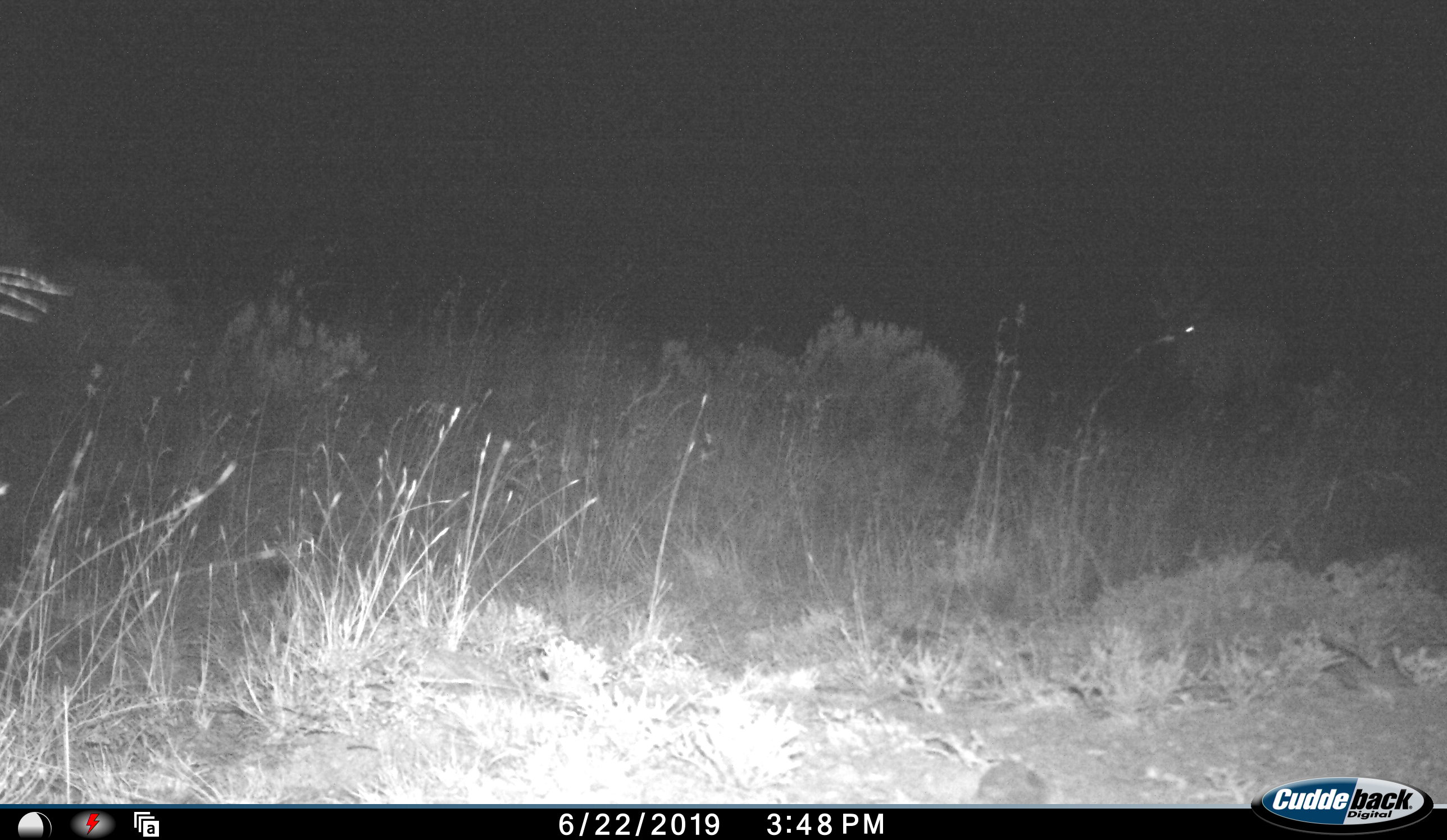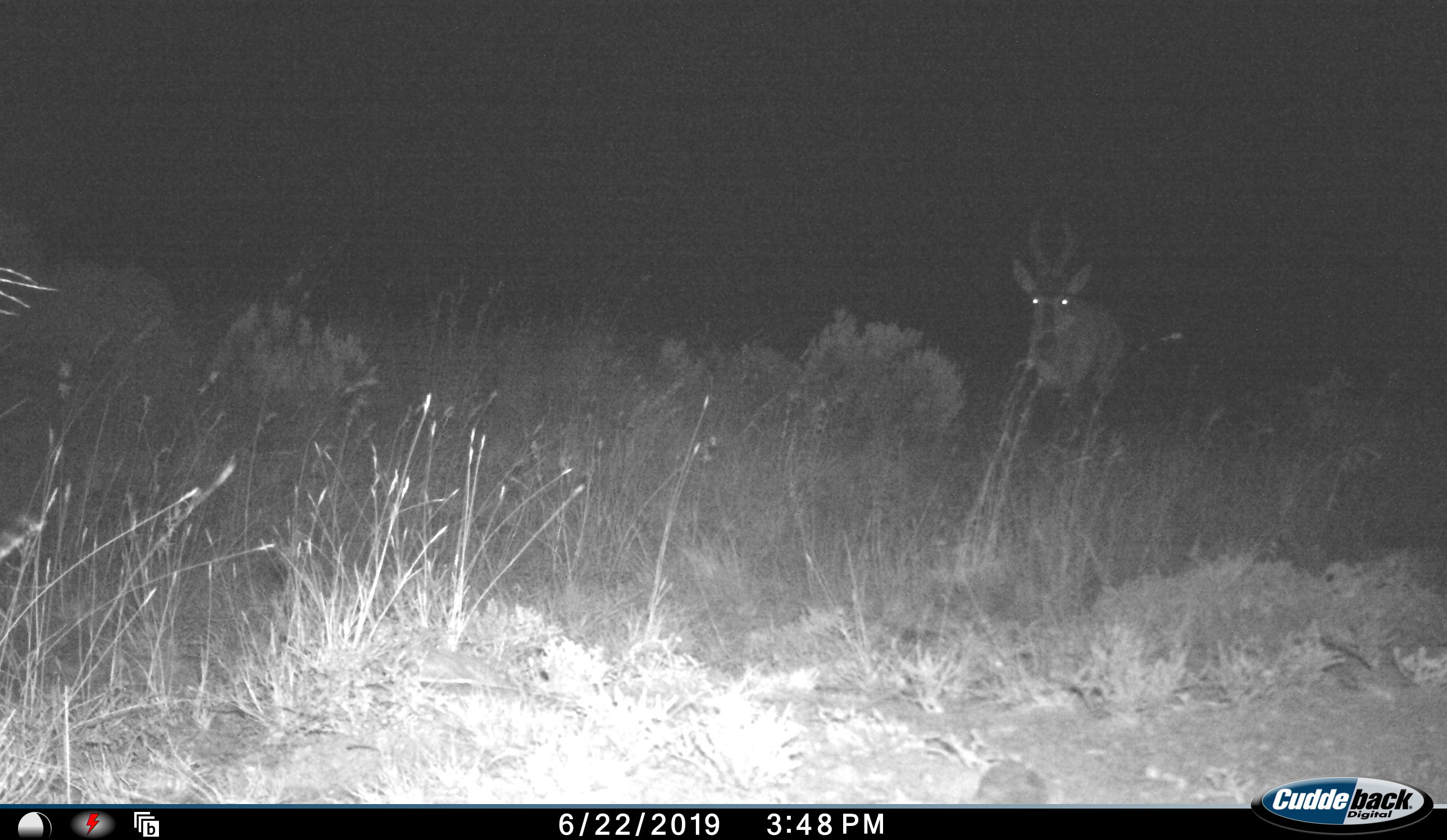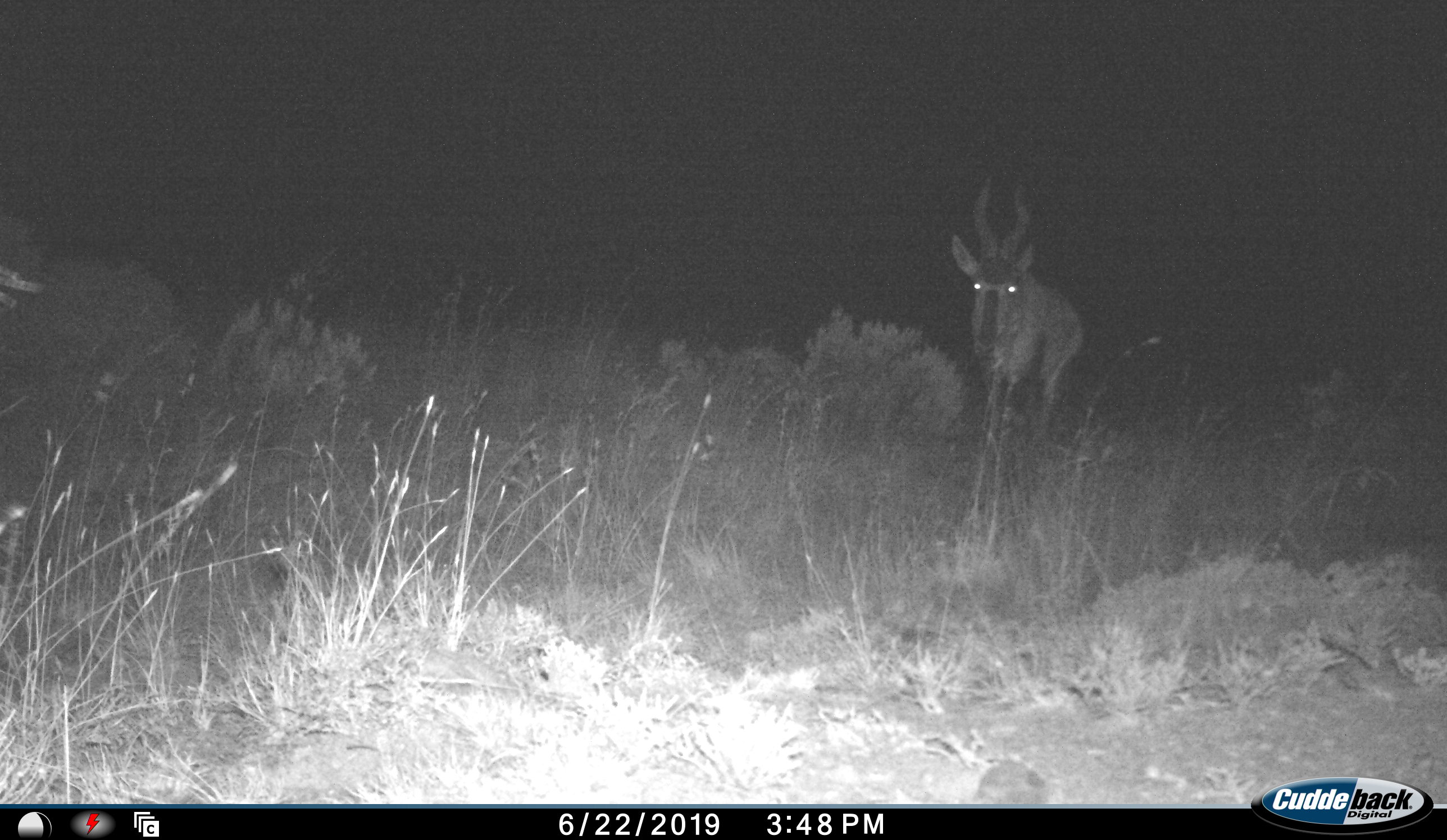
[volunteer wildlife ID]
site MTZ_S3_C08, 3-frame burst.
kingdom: Animalia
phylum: Chordata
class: Mammalia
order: Artiodactyla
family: Bovidae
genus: Alcelaphus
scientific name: Alcelaphus buselaphus caama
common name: red hartebeest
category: hartebeestred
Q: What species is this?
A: Hartebeestred (red hartebeest) (Alcelaphus buselaphus caama).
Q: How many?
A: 1.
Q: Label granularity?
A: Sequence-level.